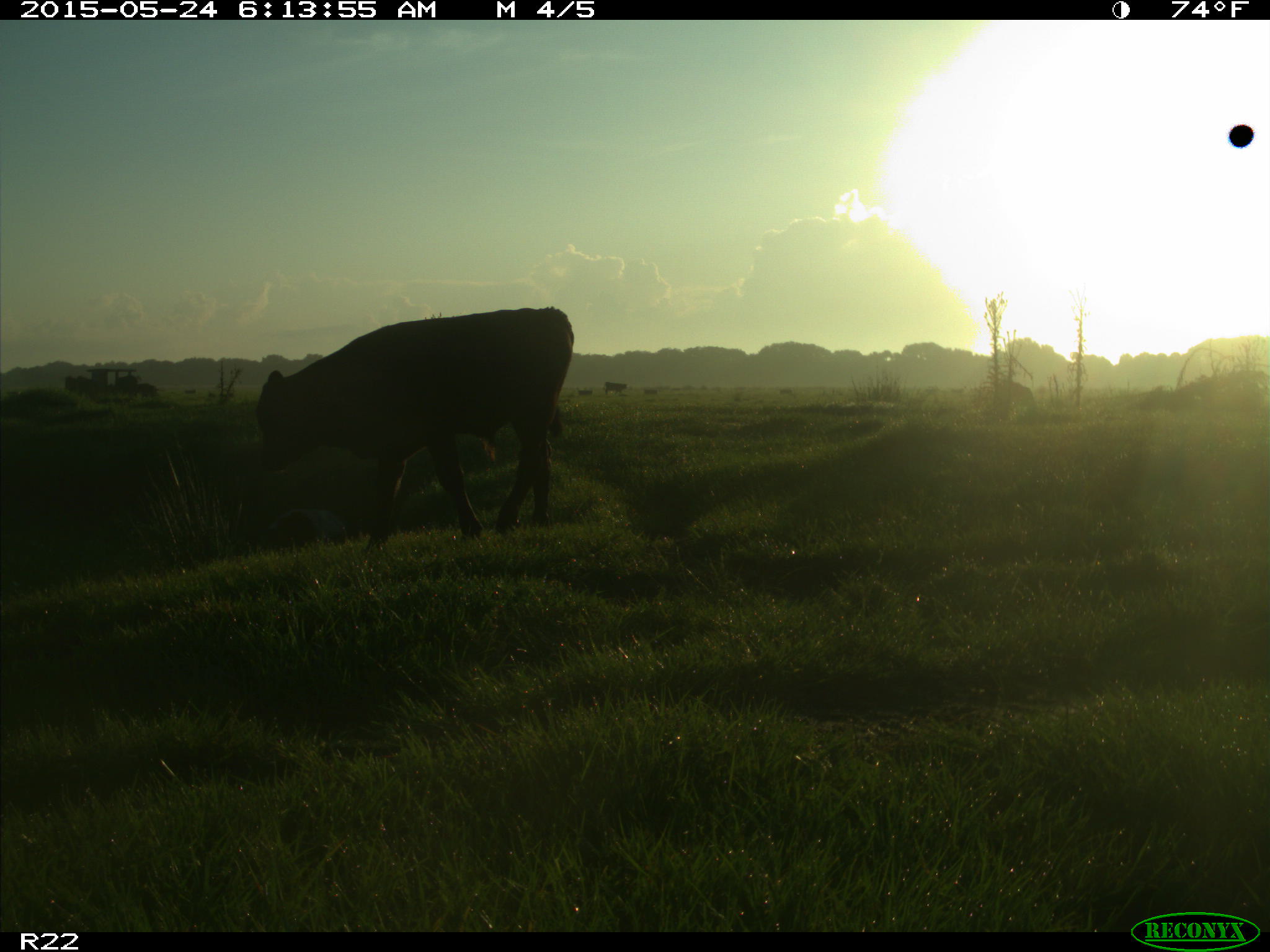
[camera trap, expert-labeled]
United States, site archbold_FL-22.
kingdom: Animalia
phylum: Chordata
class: Mammalia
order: Artiodactyla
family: Bovidae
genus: Bos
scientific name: Bos taurus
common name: domestic cow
Bos taurus (domestic cow).